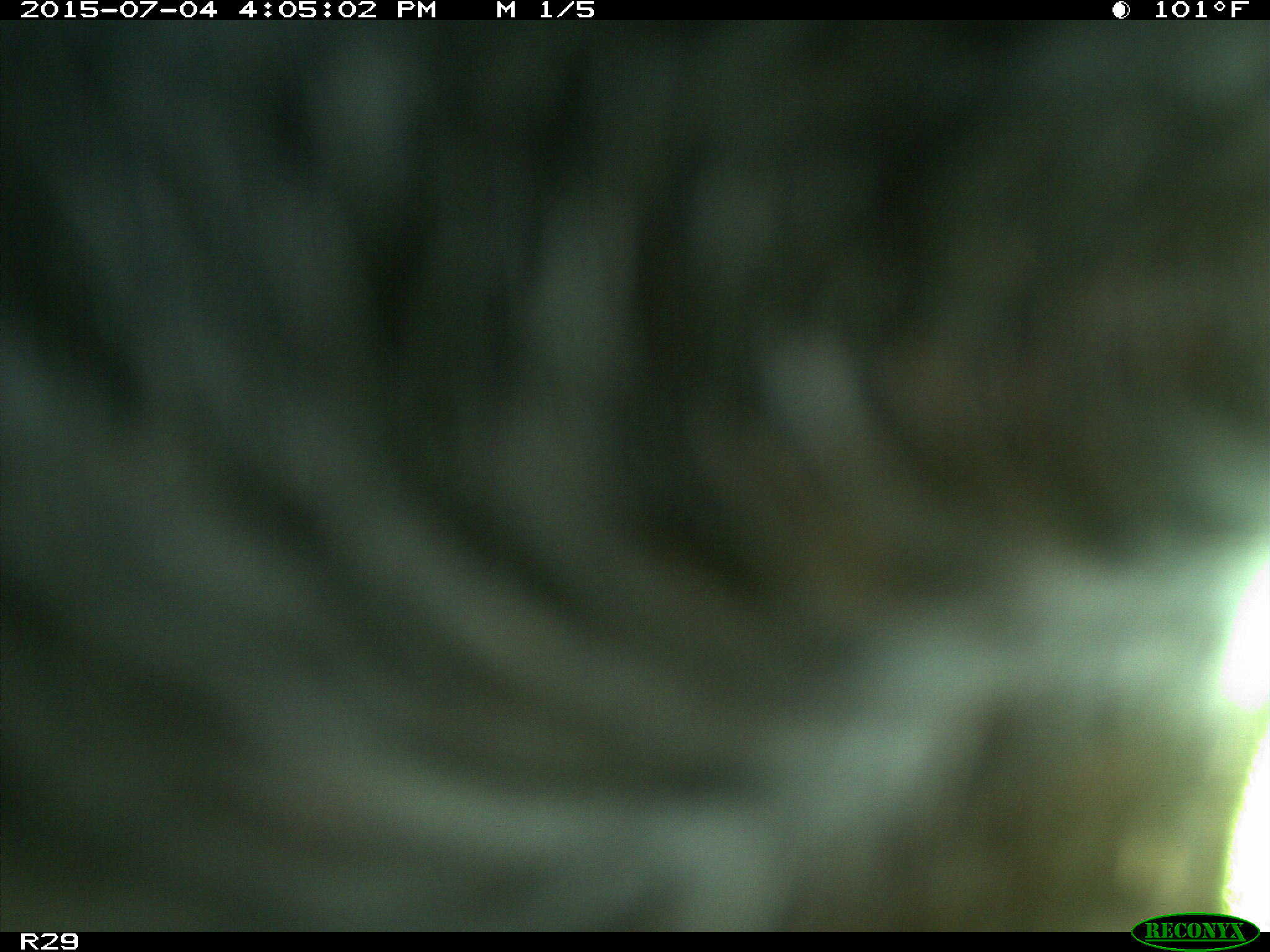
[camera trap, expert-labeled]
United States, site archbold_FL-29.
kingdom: Animalia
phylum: Chordata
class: Mammalia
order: Artiodactyla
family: Bovidae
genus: Bos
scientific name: Bos taurus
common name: domestic cow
Bos taurus (domestic cow).